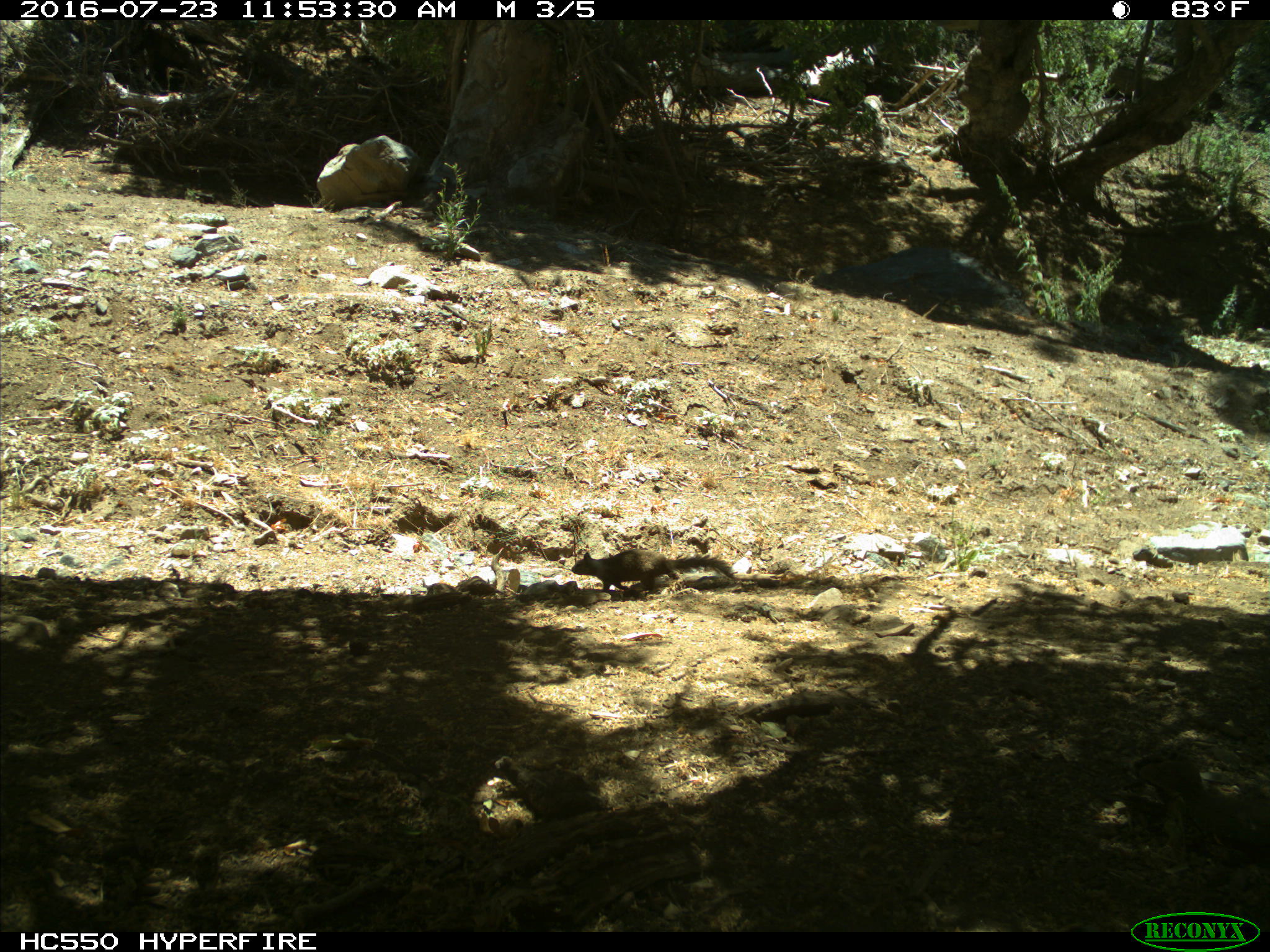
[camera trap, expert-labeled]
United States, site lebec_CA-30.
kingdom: Animalia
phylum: Chordata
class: Mammalia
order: Rodentia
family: Sciuridae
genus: Otospermophilus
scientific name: Otospermophilus beecheyi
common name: california ground squirrel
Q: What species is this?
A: Otospermophilus beecheyi (california ground squirrel).